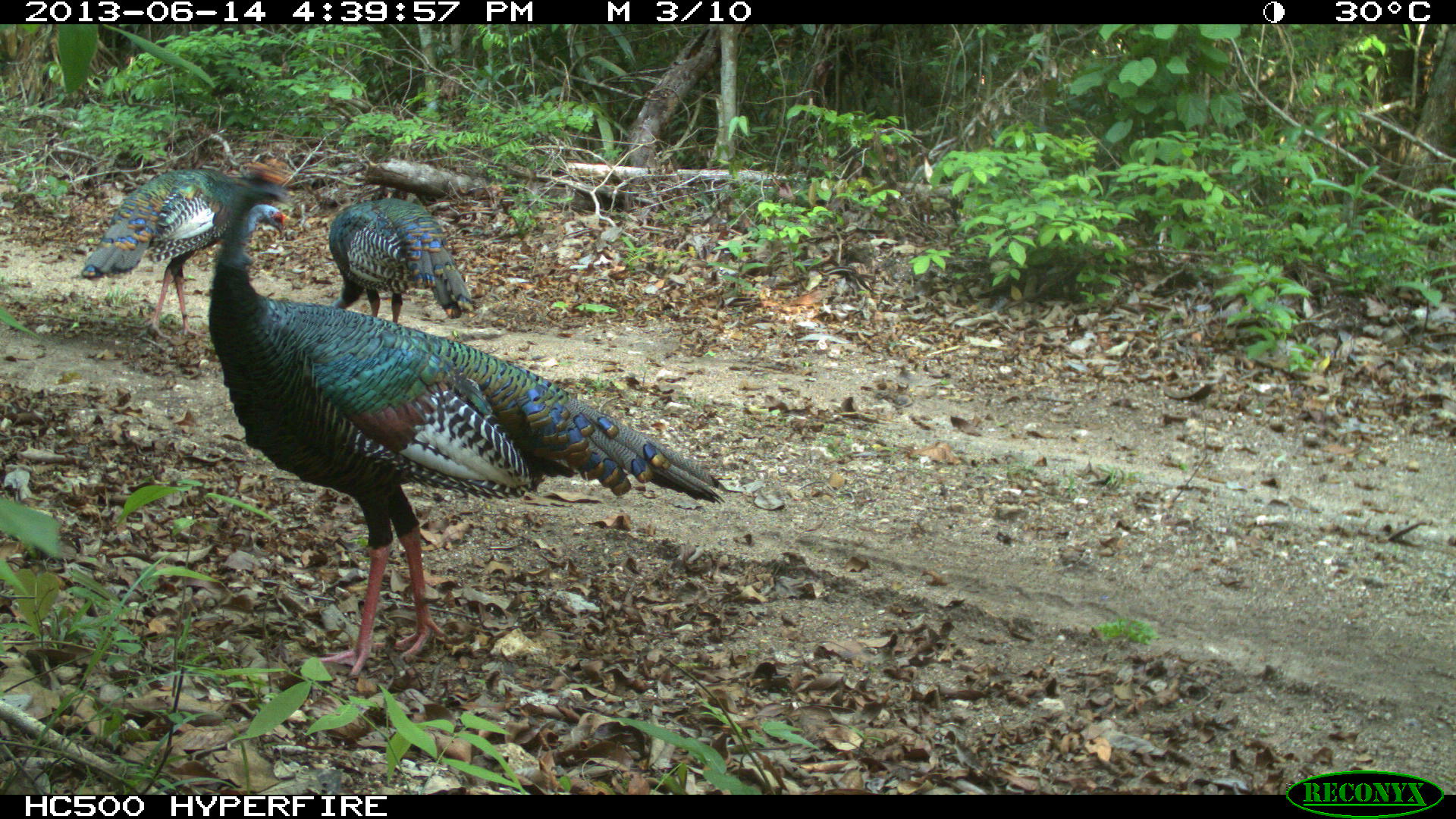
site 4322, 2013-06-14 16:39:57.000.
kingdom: Animalia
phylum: Chordata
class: Aves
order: Galliformes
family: Phasianidae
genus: Meleagris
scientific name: Meleagris ocellata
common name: ocellated turkey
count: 3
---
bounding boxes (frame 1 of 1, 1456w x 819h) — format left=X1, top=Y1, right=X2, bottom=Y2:
meleagris ocellata: left=205, top=158, right=720, bottom=677; left=78, top=155, right=293, bottom=338; left=325, top=196, right=474, bottom=322